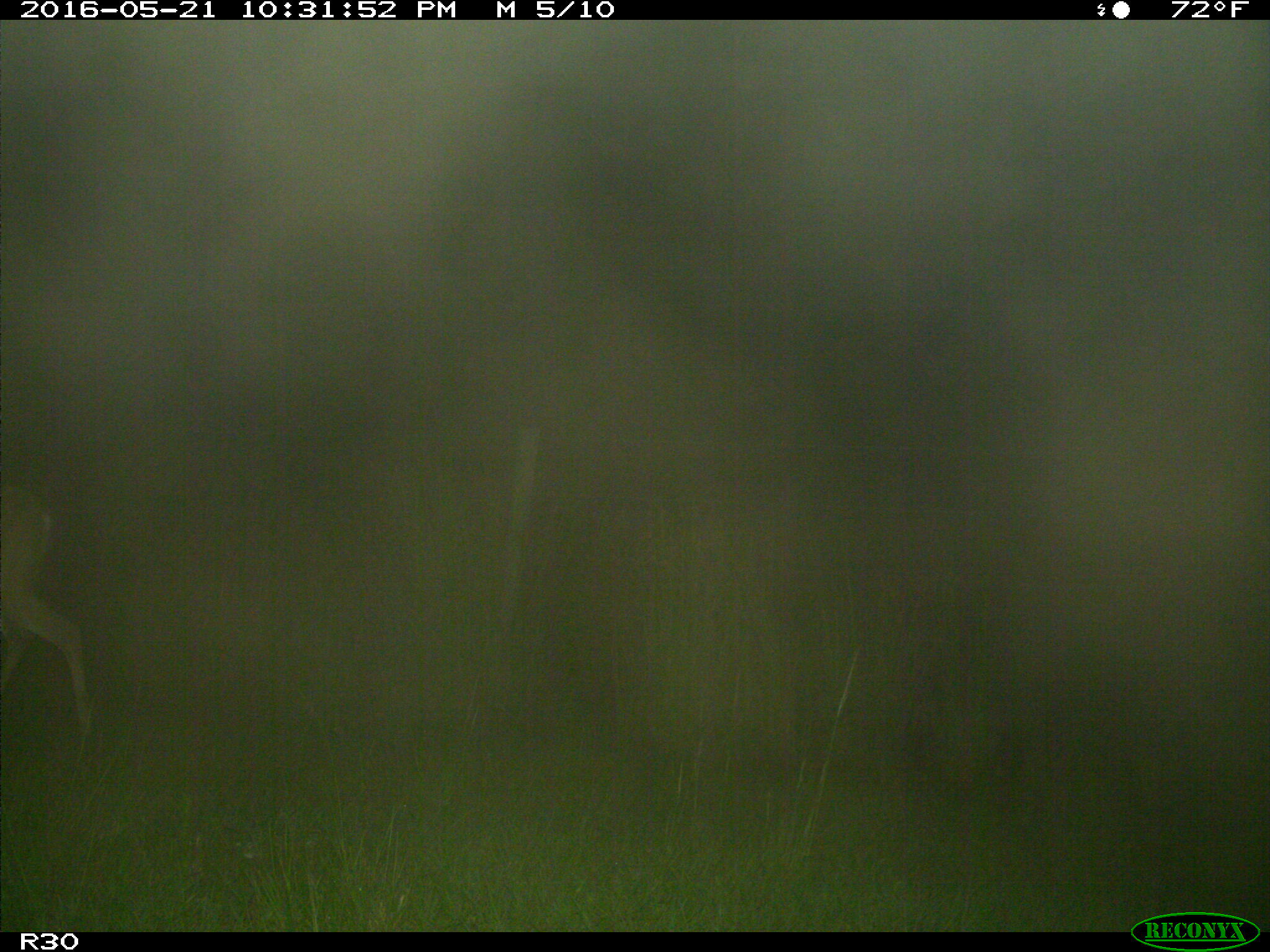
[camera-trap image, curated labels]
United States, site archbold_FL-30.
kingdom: Animalia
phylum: Chordata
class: Mammalia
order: Artiodactyla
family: Cervidae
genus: Odocoileus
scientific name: Odocoileus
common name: deer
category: unidentified deer